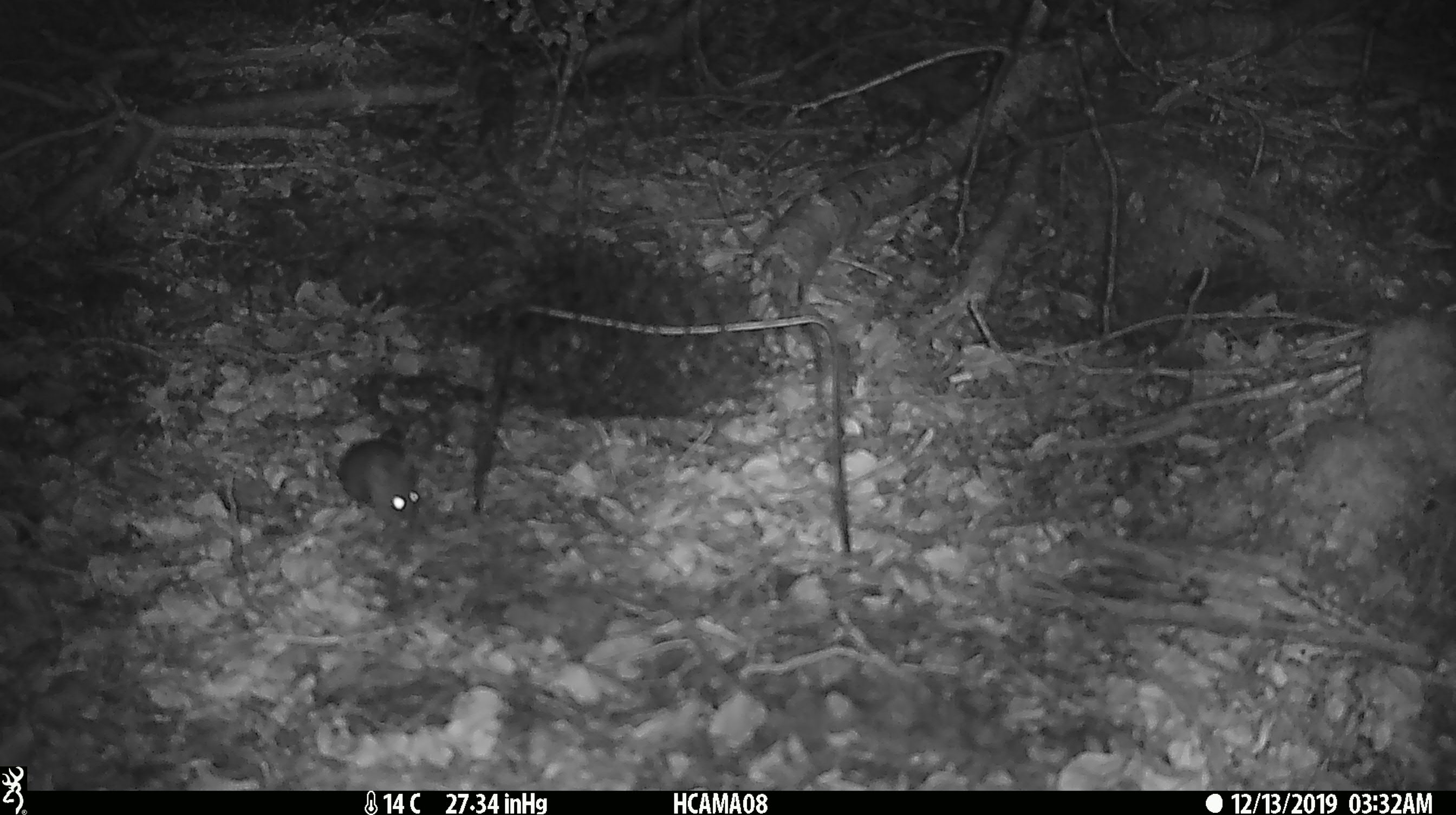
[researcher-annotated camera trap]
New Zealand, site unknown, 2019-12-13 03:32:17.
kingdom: Animalia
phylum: Chordata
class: Mammalia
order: Rodentia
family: Muridae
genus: Mus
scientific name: Mus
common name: mouse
Mouse (Mus).